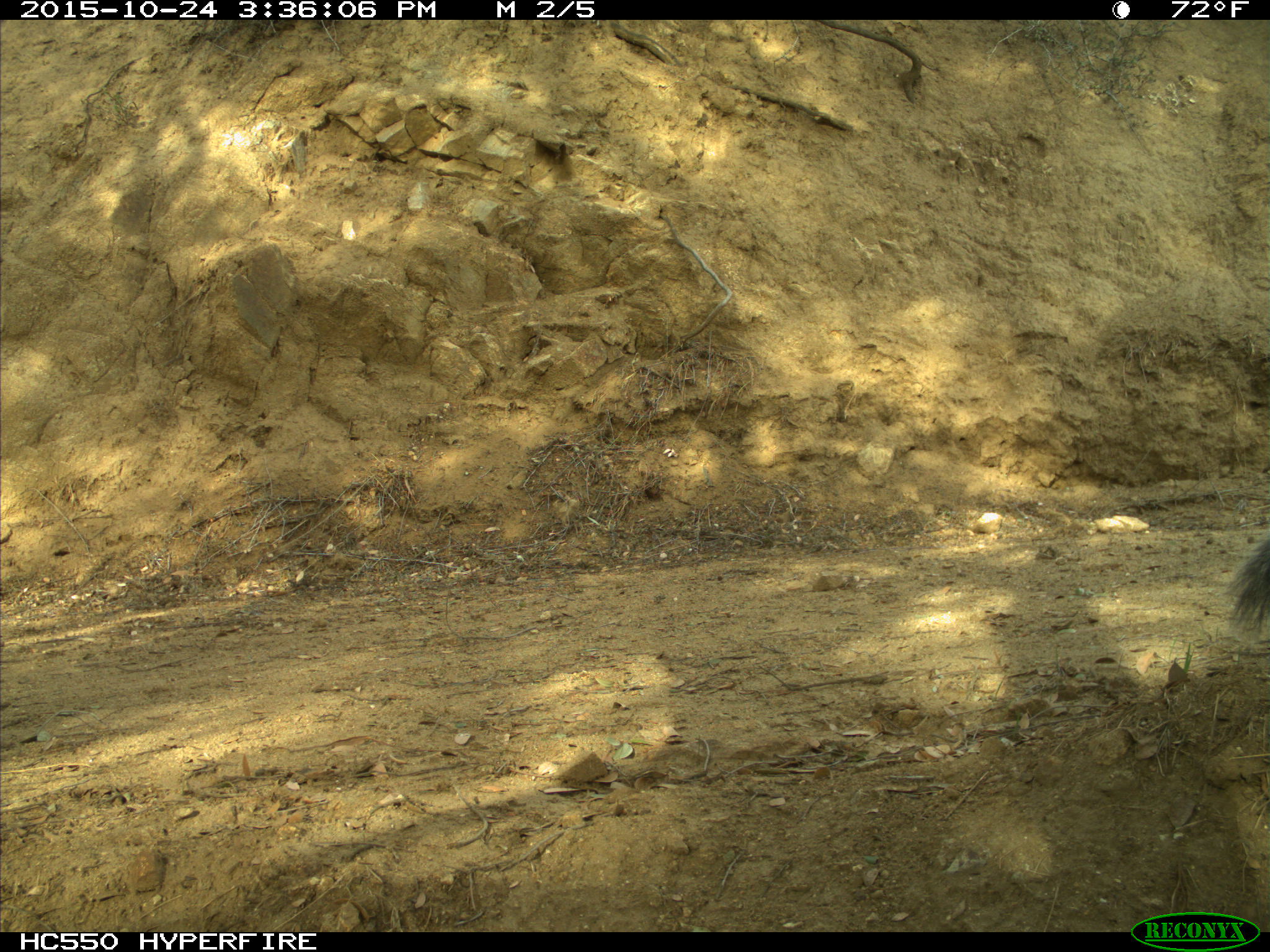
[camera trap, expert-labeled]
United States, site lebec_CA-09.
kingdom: Animalia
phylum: Chordata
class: Mammalia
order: Rodentia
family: Sciuridae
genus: Sciurus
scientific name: Sciurus carolinensis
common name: eastern gray squirrel